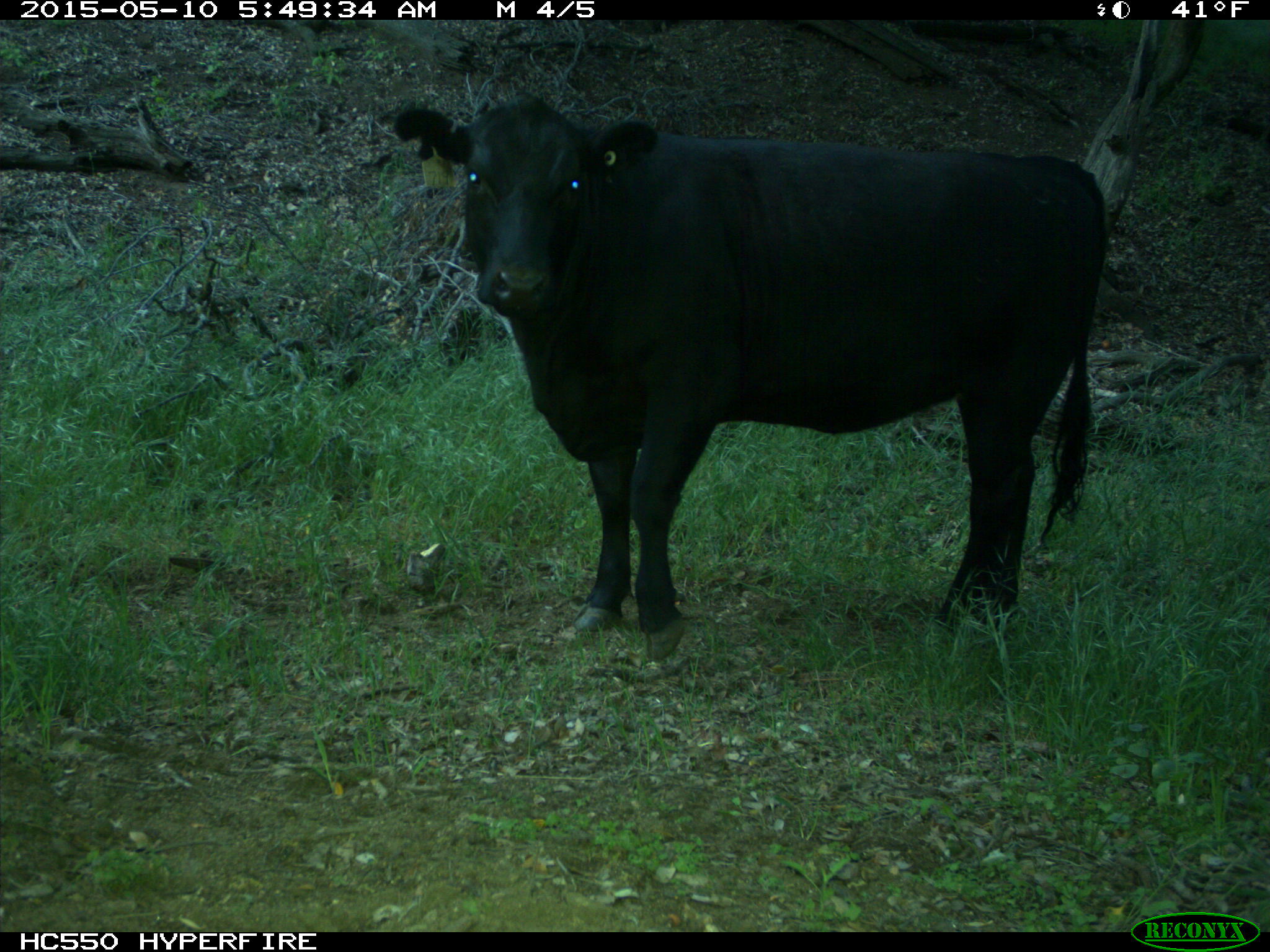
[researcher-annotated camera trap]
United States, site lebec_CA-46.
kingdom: Animalia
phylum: Chordata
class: Mammalia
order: Artiodactyla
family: Bovidae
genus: Bos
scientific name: Bos taurus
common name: domestic cow